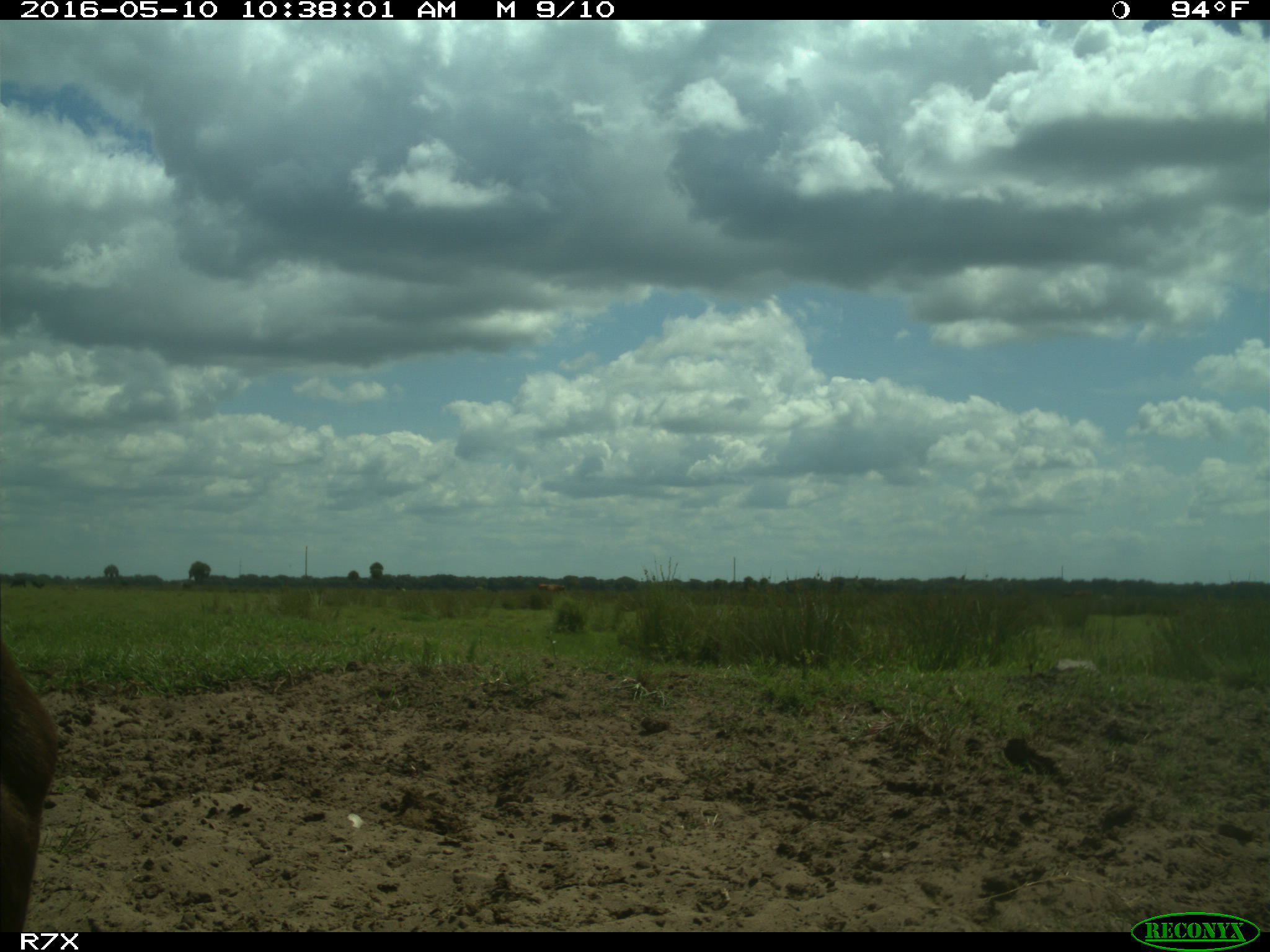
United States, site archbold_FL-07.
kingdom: Animalia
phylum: Chordata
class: Mammalia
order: Artiodactyla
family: Bovidae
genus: Bos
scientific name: Bos taurus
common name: domestic cow